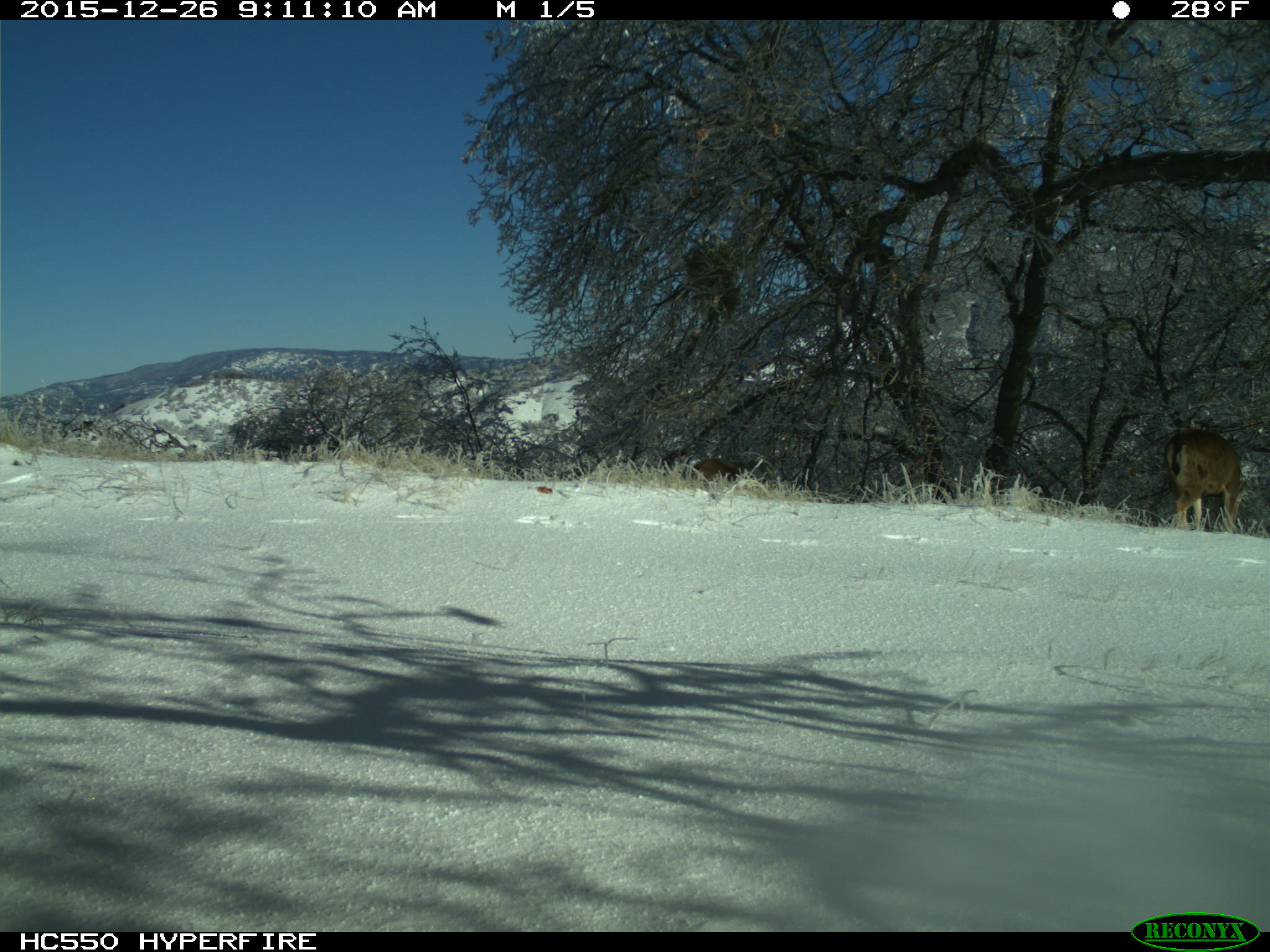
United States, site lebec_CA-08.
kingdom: Animalia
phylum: Chordata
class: Mammalia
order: Artiodactyla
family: Cervidae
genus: Odocoileus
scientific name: Odocoileus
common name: deer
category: unidentified deer